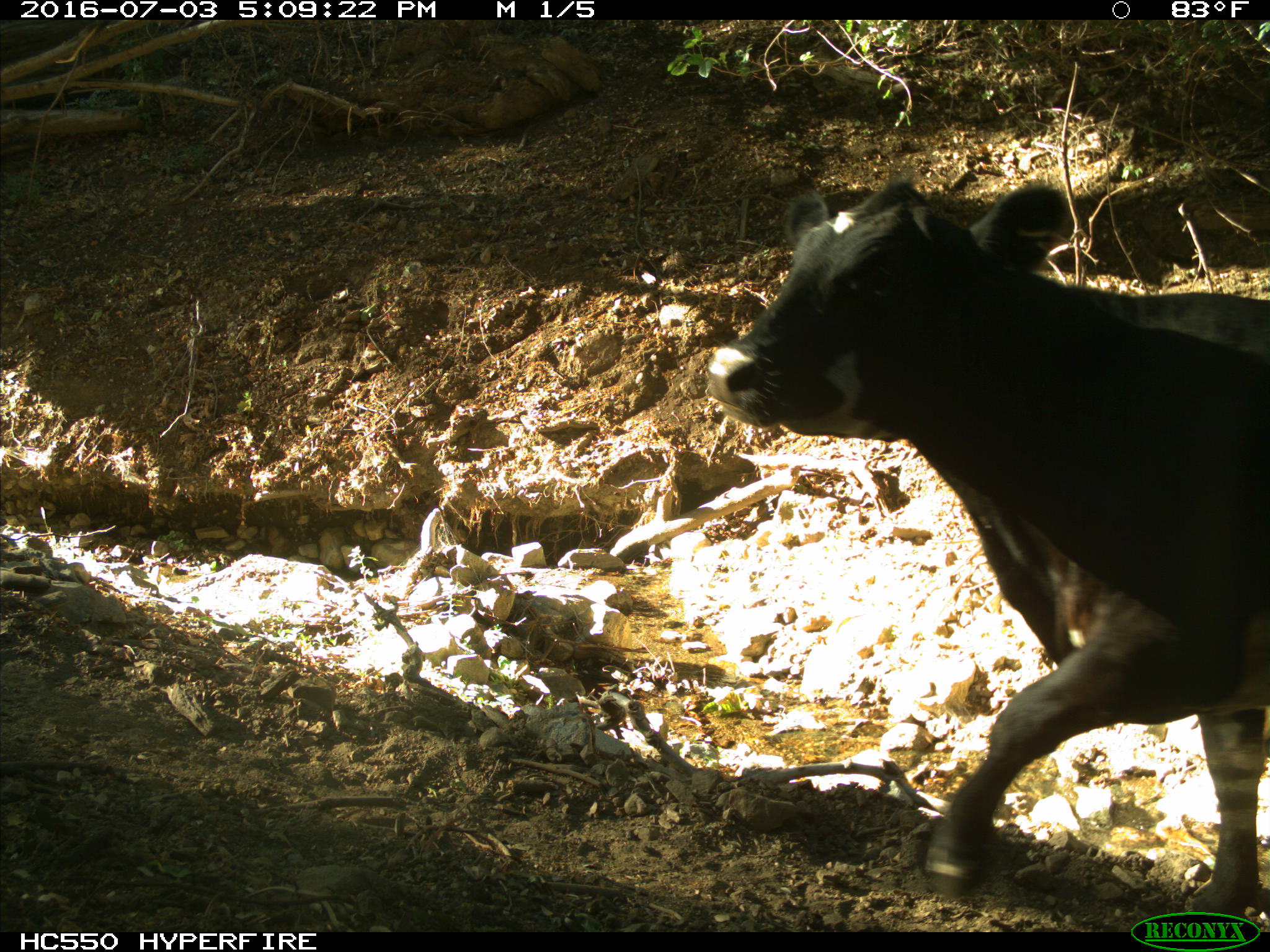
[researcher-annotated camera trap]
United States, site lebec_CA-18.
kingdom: Animalia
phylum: Chordata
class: Mammalia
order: Artiodactyla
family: Bovidae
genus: Bos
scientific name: Bos taurus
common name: domestic cow